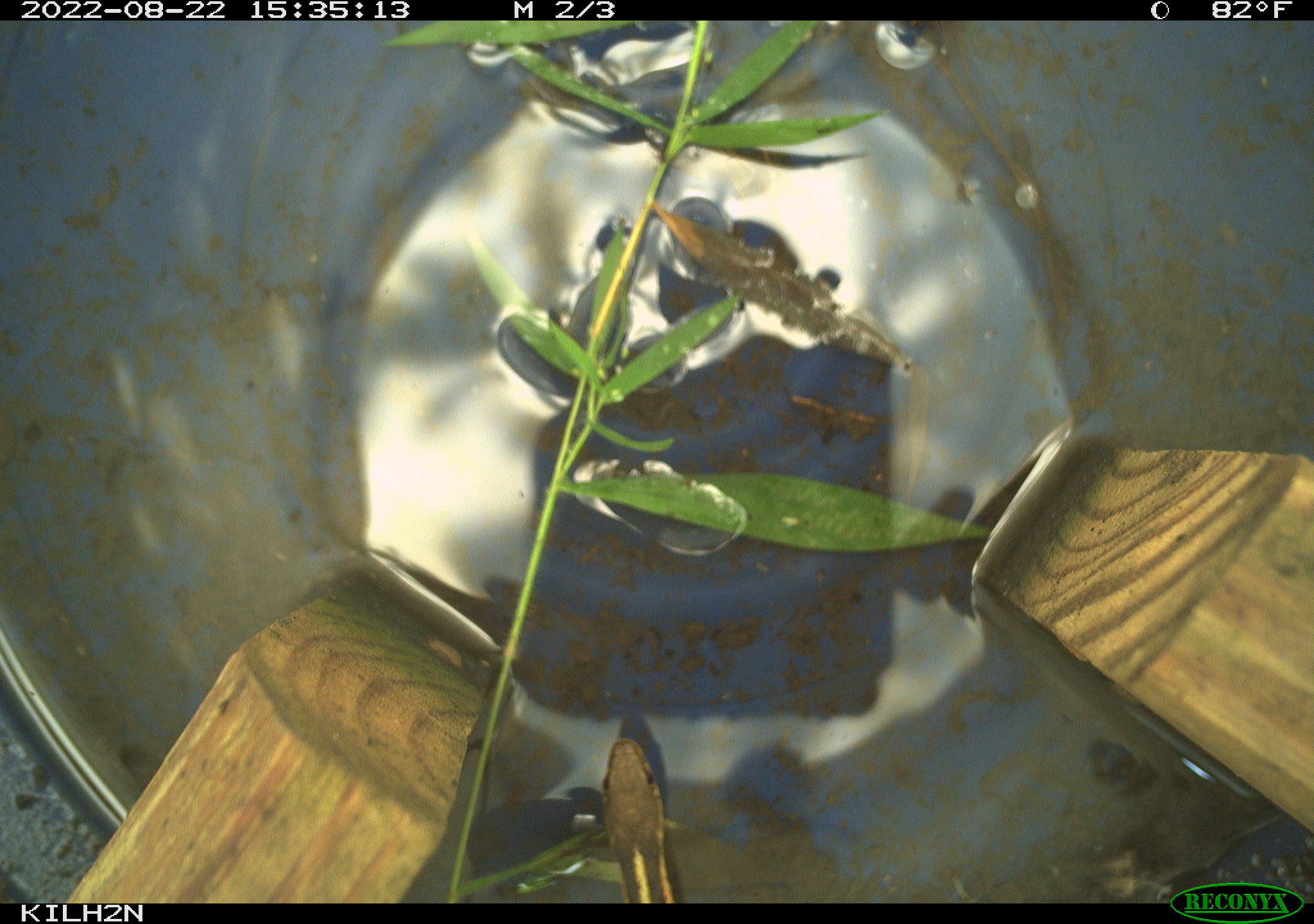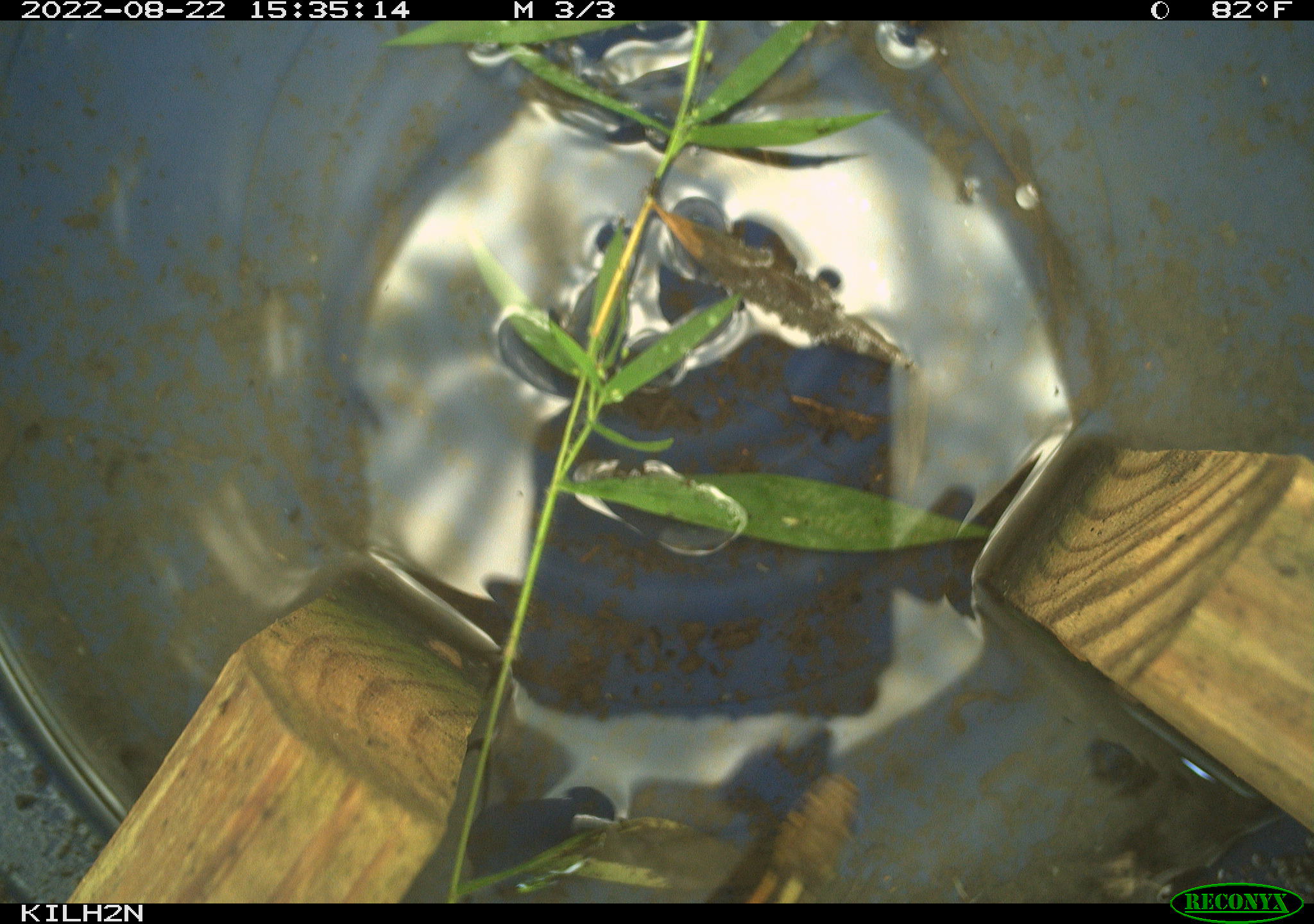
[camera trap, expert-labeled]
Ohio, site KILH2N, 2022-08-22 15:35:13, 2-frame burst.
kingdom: Animalia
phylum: Chordata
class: Reptilia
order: Squamata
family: Colubridae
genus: Thamnophis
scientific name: Thamnophis sirtalis sirtalis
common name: eastern gartersnake